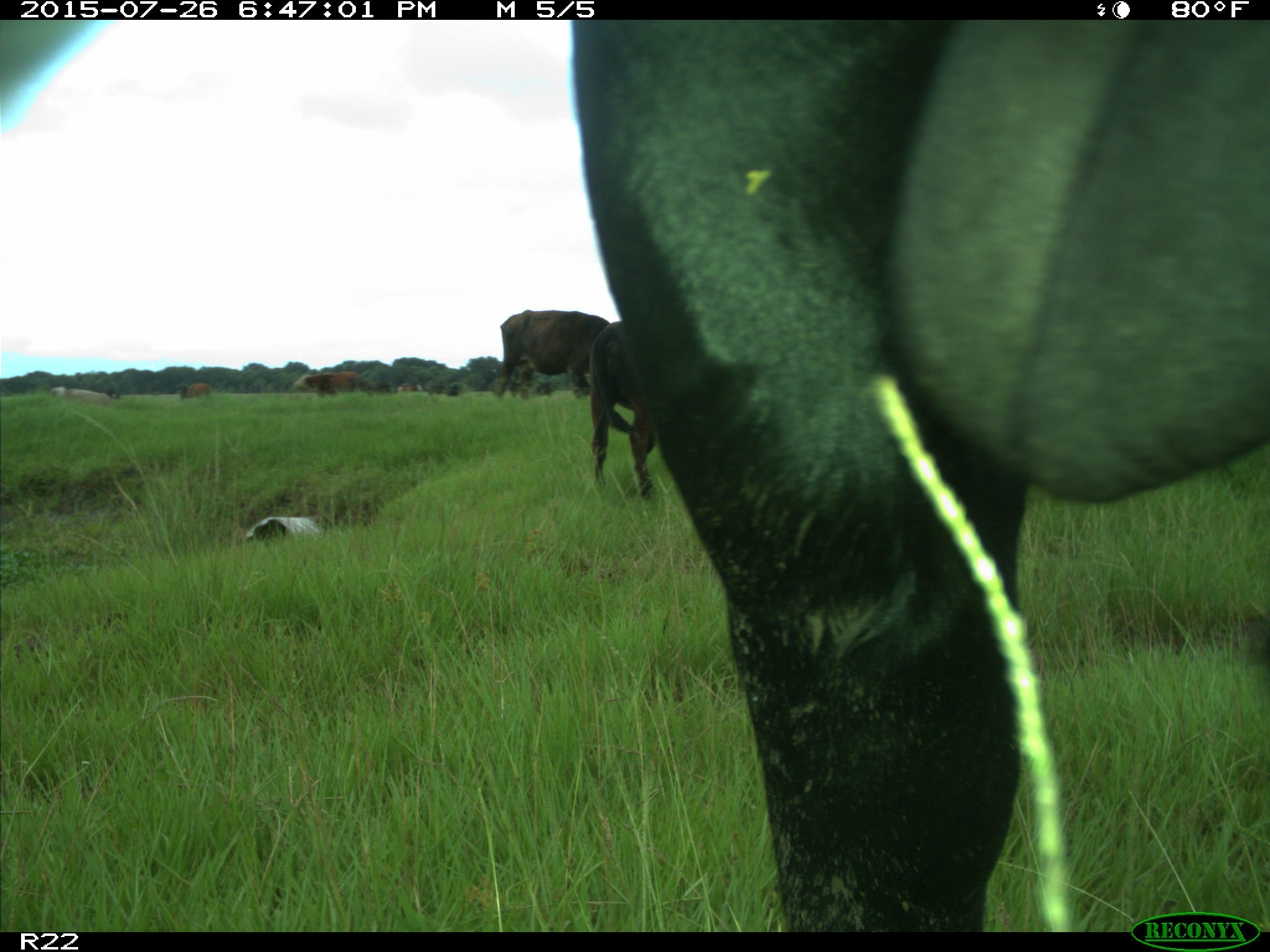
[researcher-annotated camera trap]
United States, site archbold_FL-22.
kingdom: Animalia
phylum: Chordata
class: Mammalia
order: Artiodactyla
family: Bovidae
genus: Bos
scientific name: Bos taurus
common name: domestic cow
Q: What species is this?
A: Bos taurus (domestic cow).